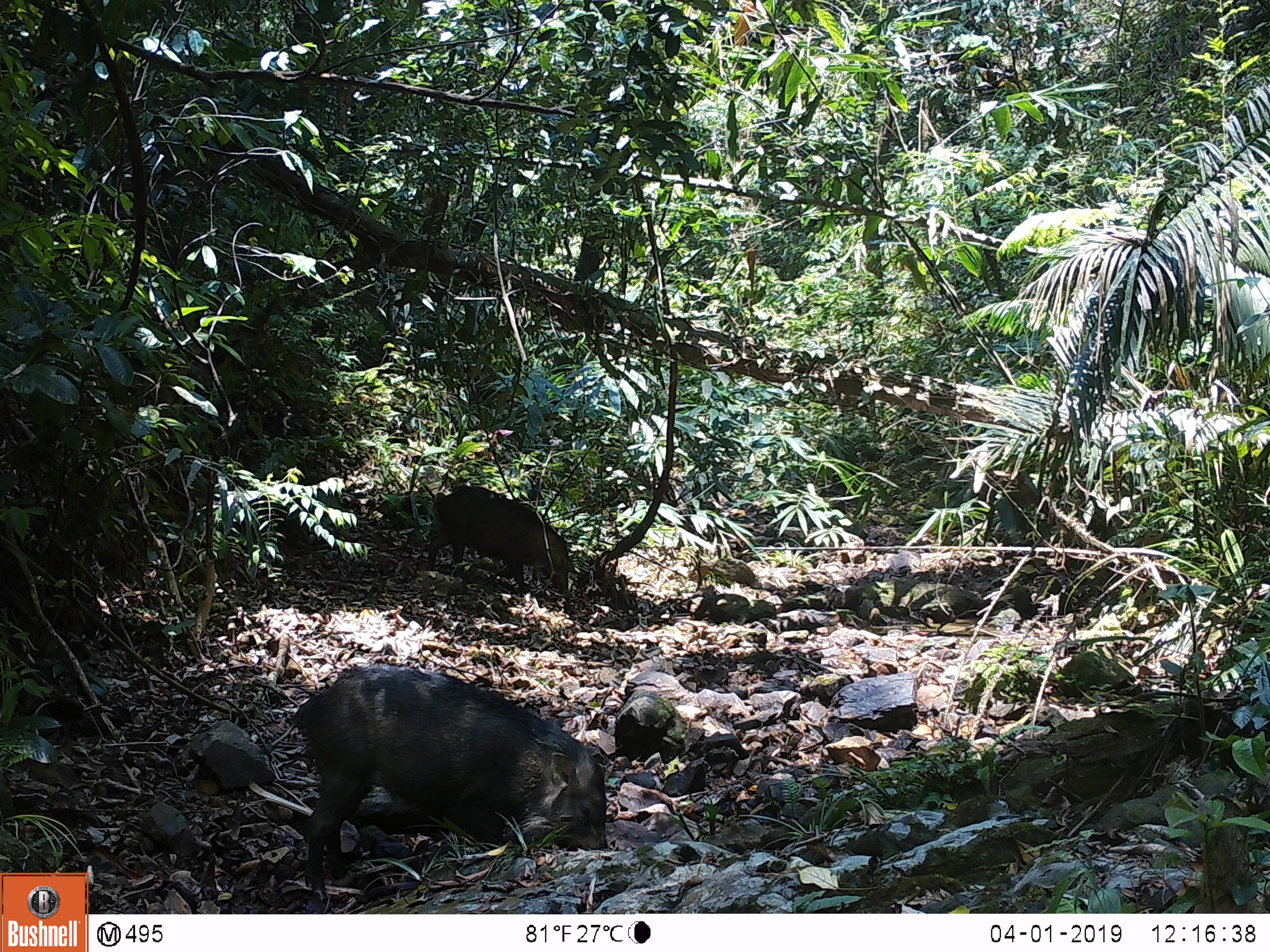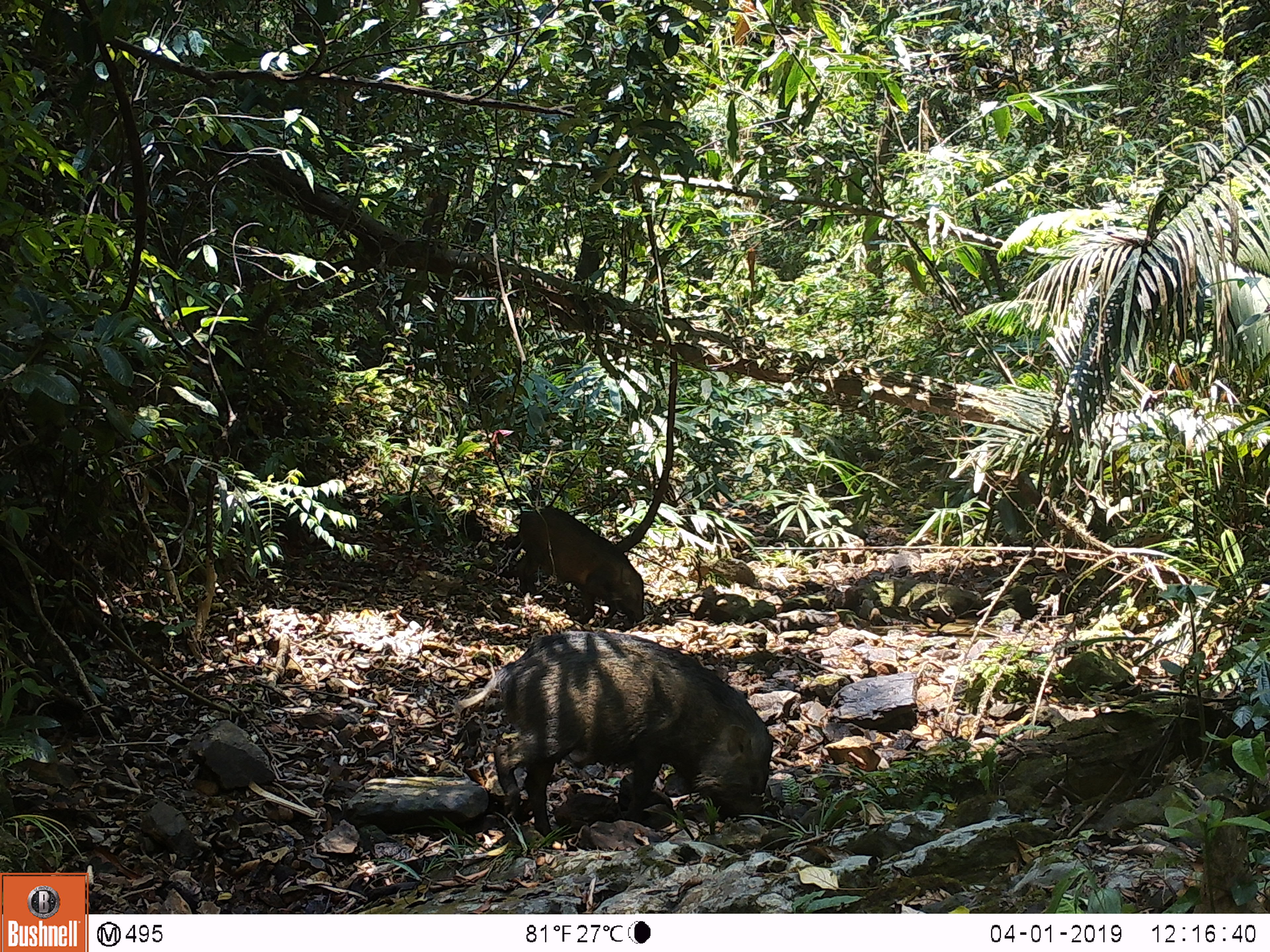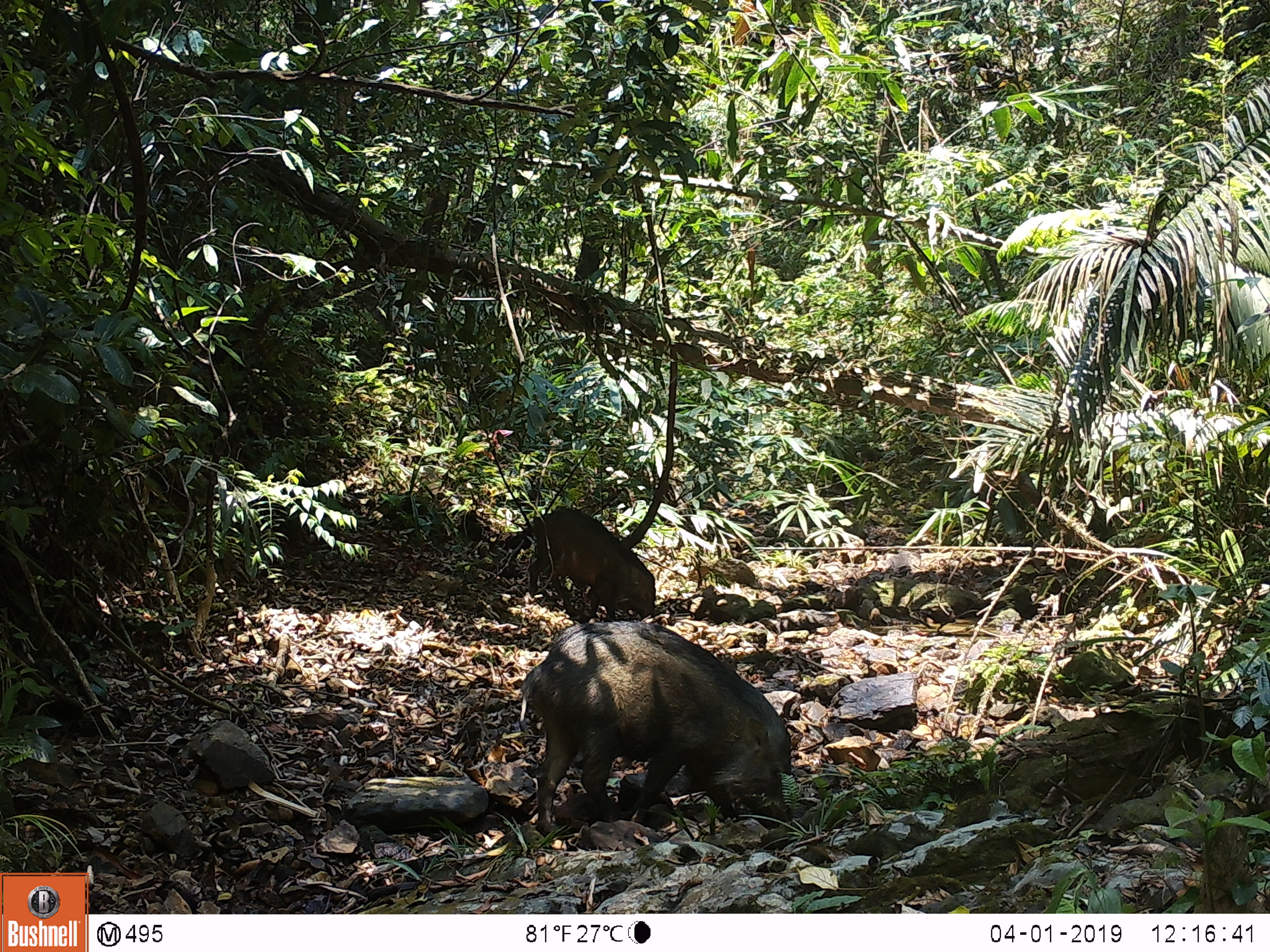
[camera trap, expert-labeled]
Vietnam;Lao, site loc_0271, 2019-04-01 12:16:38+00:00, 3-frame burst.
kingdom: Animalia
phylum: Chordata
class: Mammalia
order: Artiodactyla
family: Suidae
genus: Sus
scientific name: Sus scrofa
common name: eurasian wild pig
Eurasian wild pig (Sus scrofa). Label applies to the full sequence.